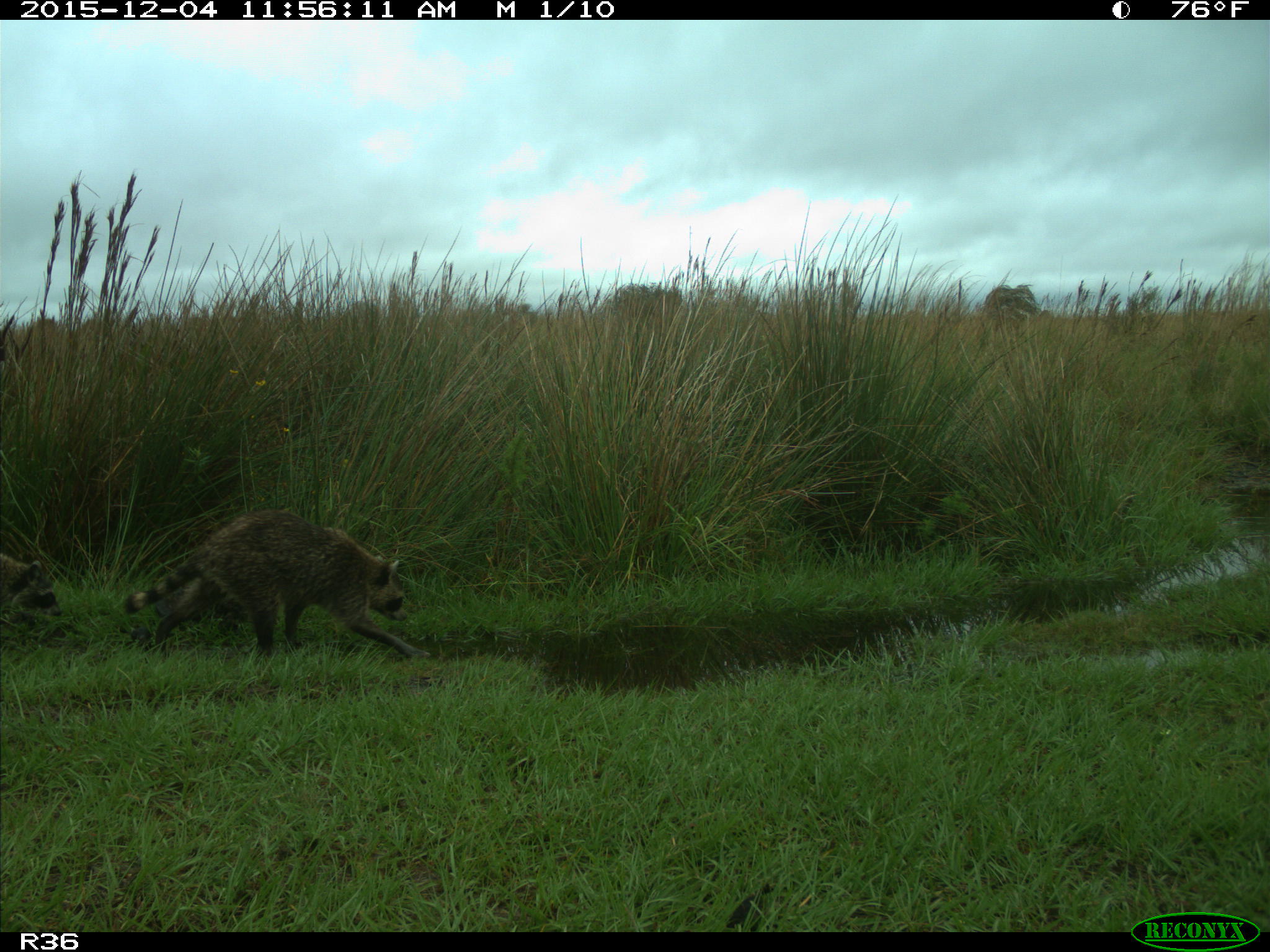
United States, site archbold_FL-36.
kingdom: Animalia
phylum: Chordata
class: Mammalia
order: Carnivora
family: Procyonidae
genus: Procyon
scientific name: Procyon lotor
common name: common raccoon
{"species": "Procyon lotor (common raccoon)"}